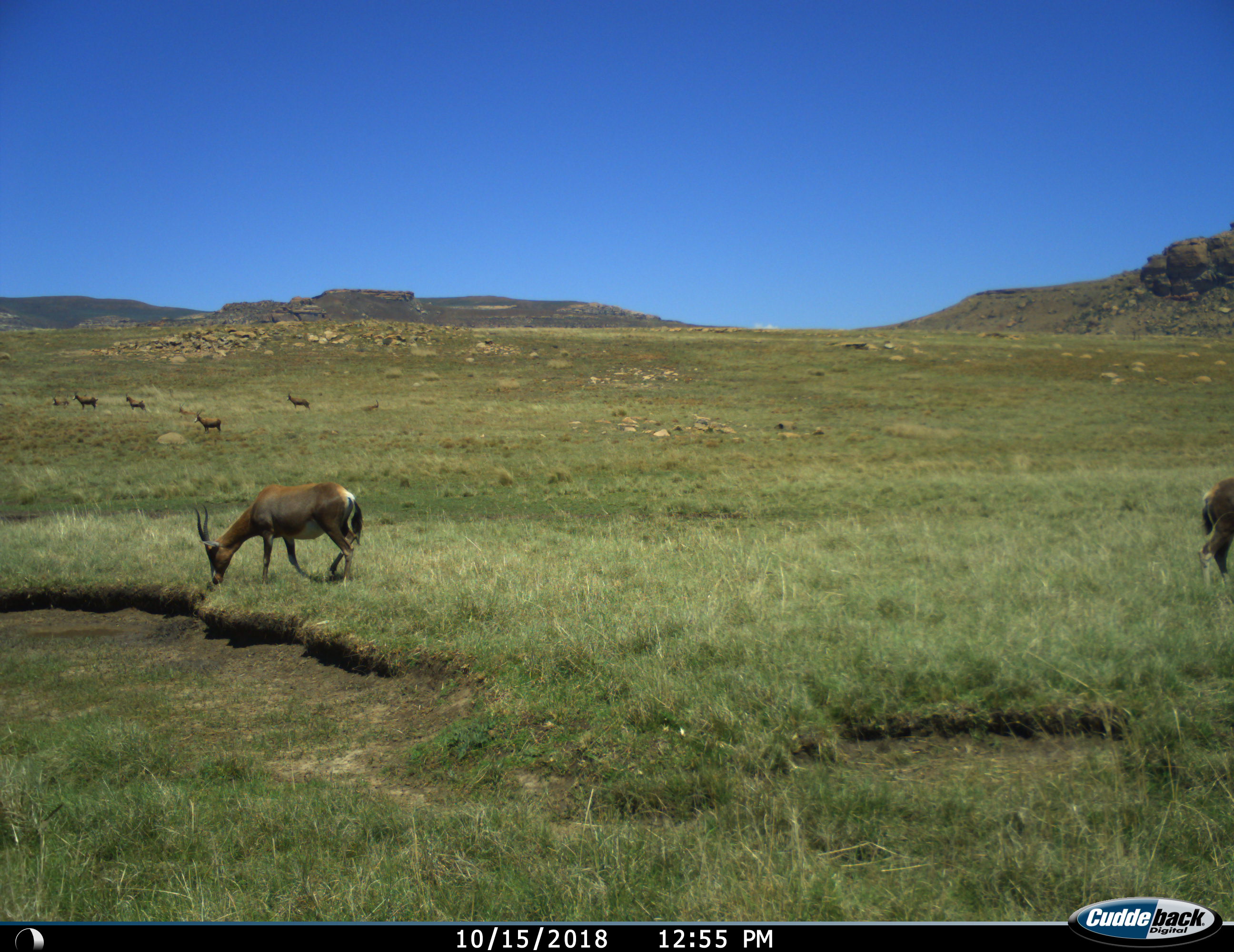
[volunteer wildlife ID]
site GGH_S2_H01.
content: unidentified animal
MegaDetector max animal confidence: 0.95